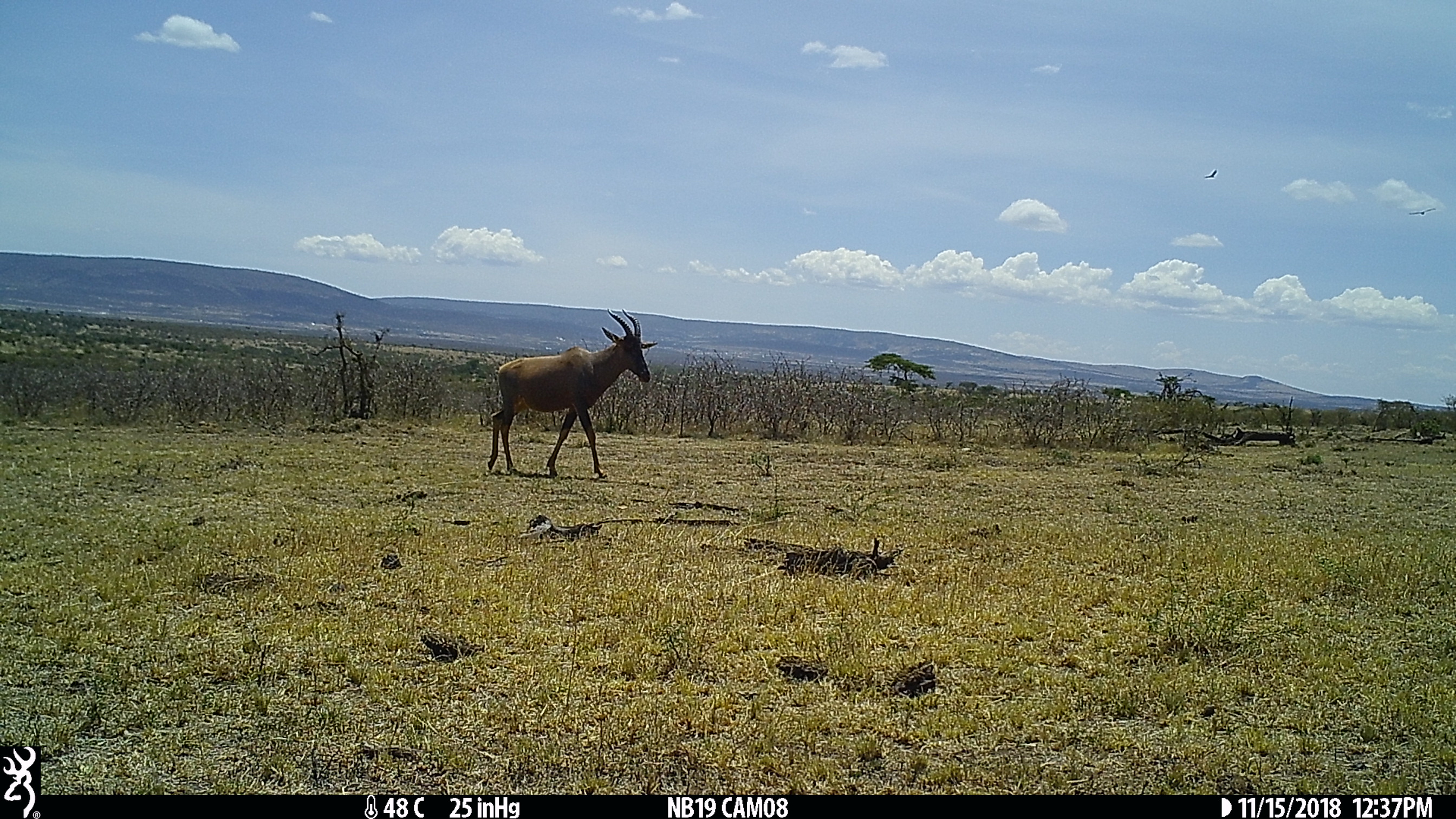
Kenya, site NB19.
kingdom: Animalia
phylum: Chordata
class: Mammalia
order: Artiodactyla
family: Bovidae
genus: Damaliscus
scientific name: Damaliscus lunatus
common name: topi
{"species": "topi (Damaliscus lunatus)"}